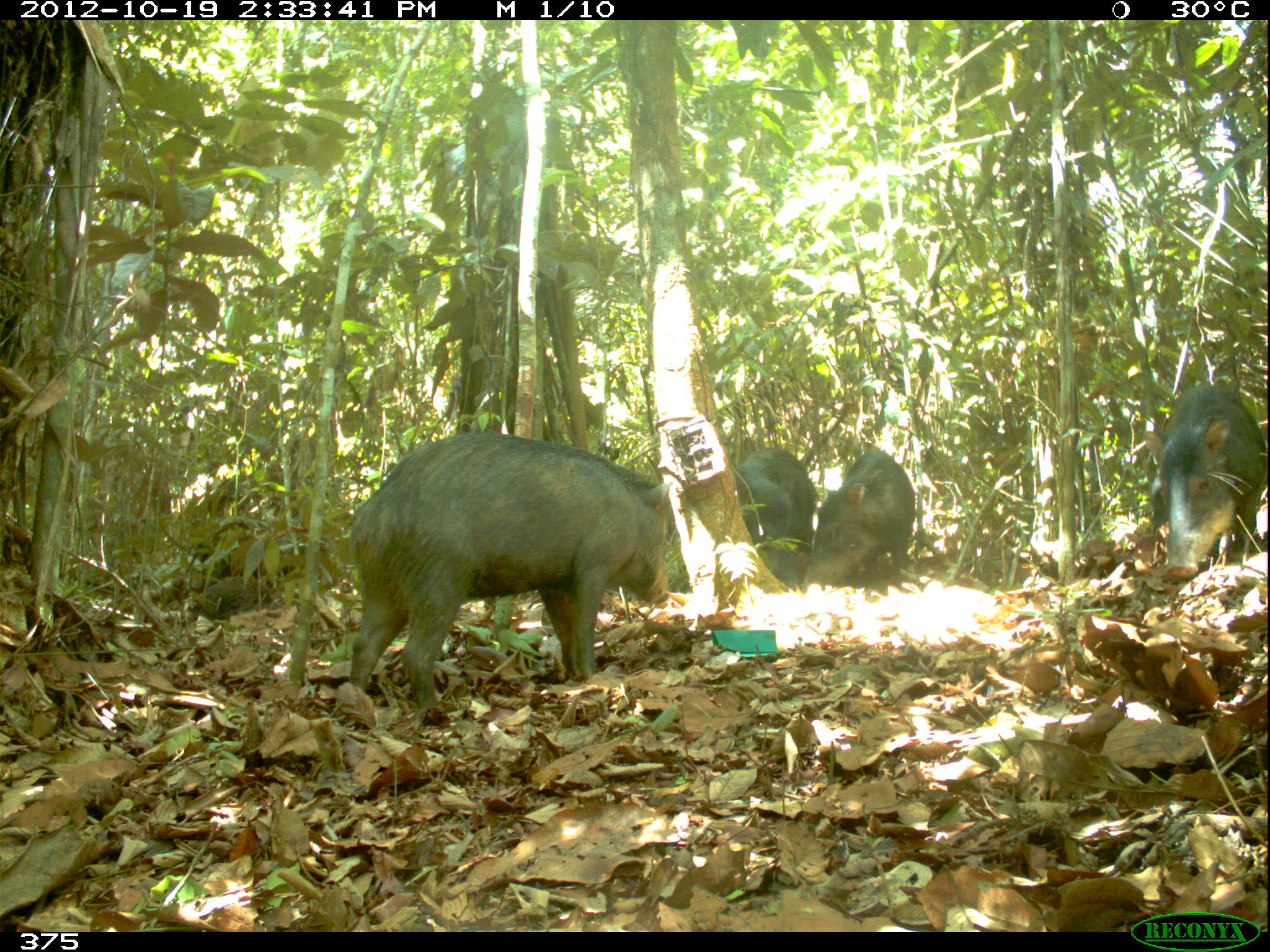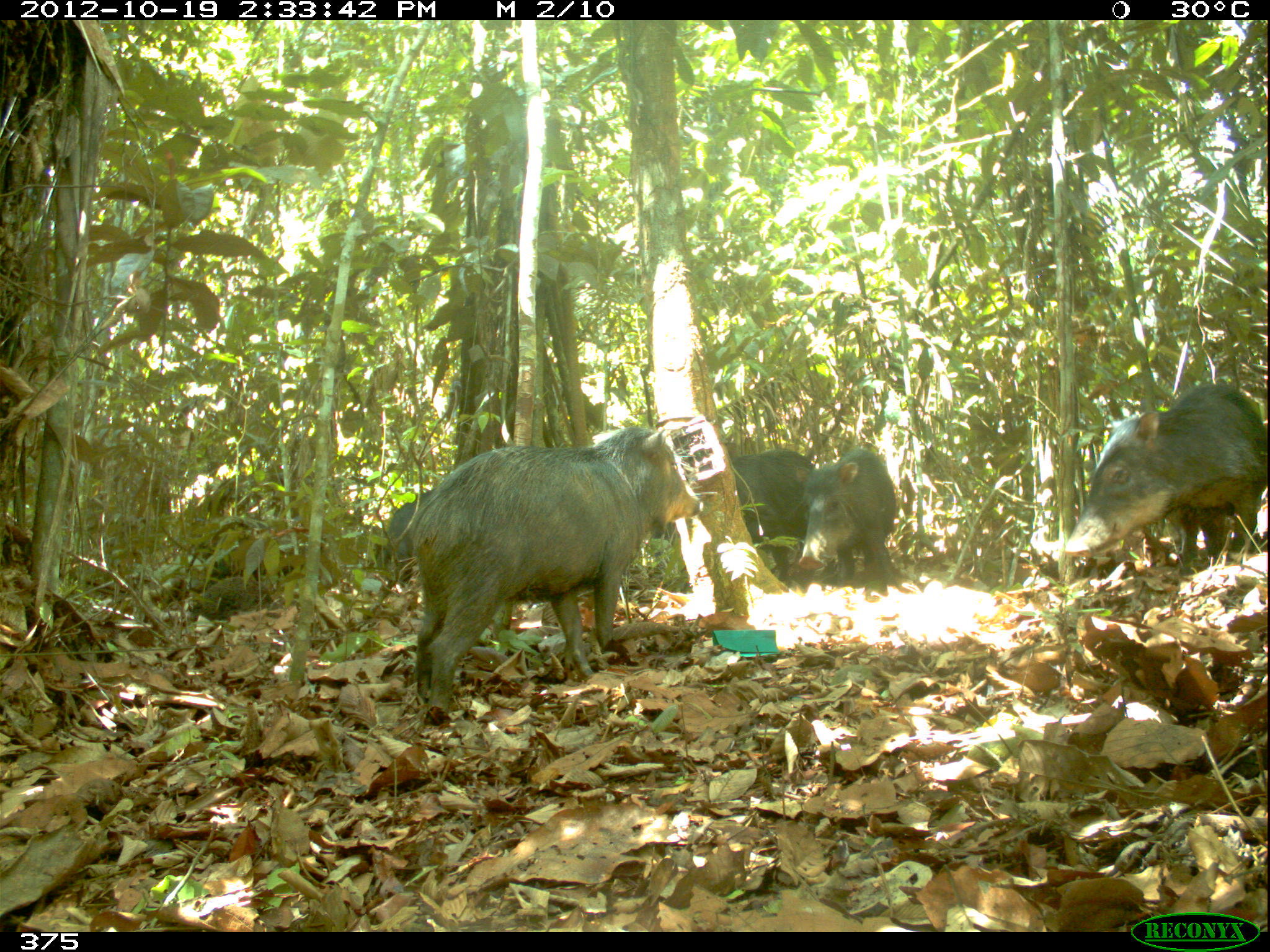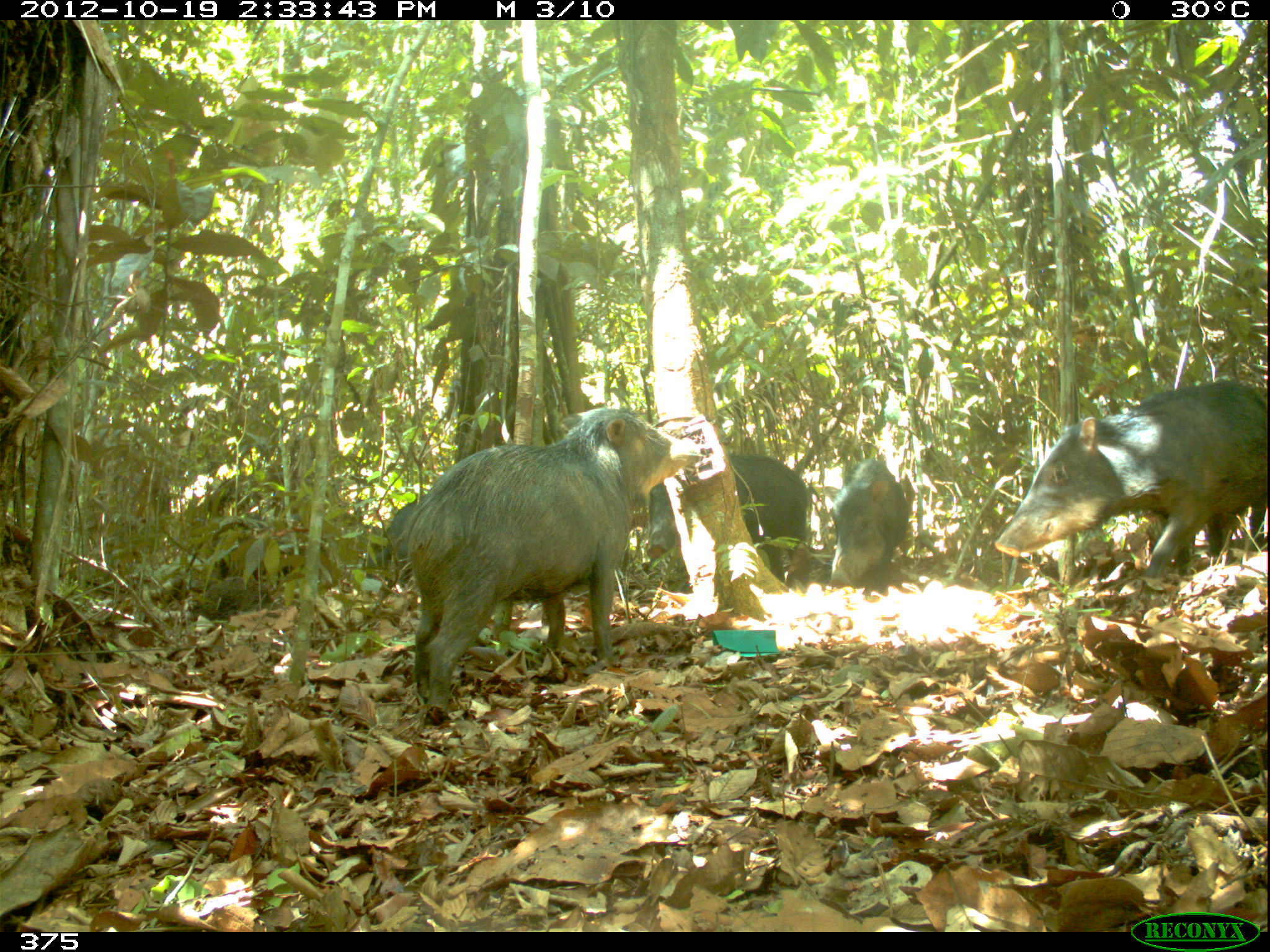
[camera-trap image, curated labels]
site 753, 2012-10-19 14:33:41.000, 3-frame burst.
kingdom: Animalia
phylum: Chordata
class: Mammalia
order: Artiodactyla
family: Tayassuidae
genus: Tayassu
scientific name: Tayassu pecari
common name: white-lipped peccary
Tayassu pecari (white-lipped peccary).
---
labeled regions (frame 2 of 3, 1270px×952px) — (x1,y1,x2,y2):
tayassu pecari: (411,423,703,720); (1066,383,1266,572); (792,446,897,582); (729,451,817,586); (197,533,304,581); (386,488,432,572)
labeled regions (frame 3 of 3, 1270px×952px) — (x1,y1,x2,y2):
tayassu pecari: (406,407,702,716); (996,379,1269,575); (647,453,809,583); (829,458,908,587); (218,536,295,580); (379,499,419,565)